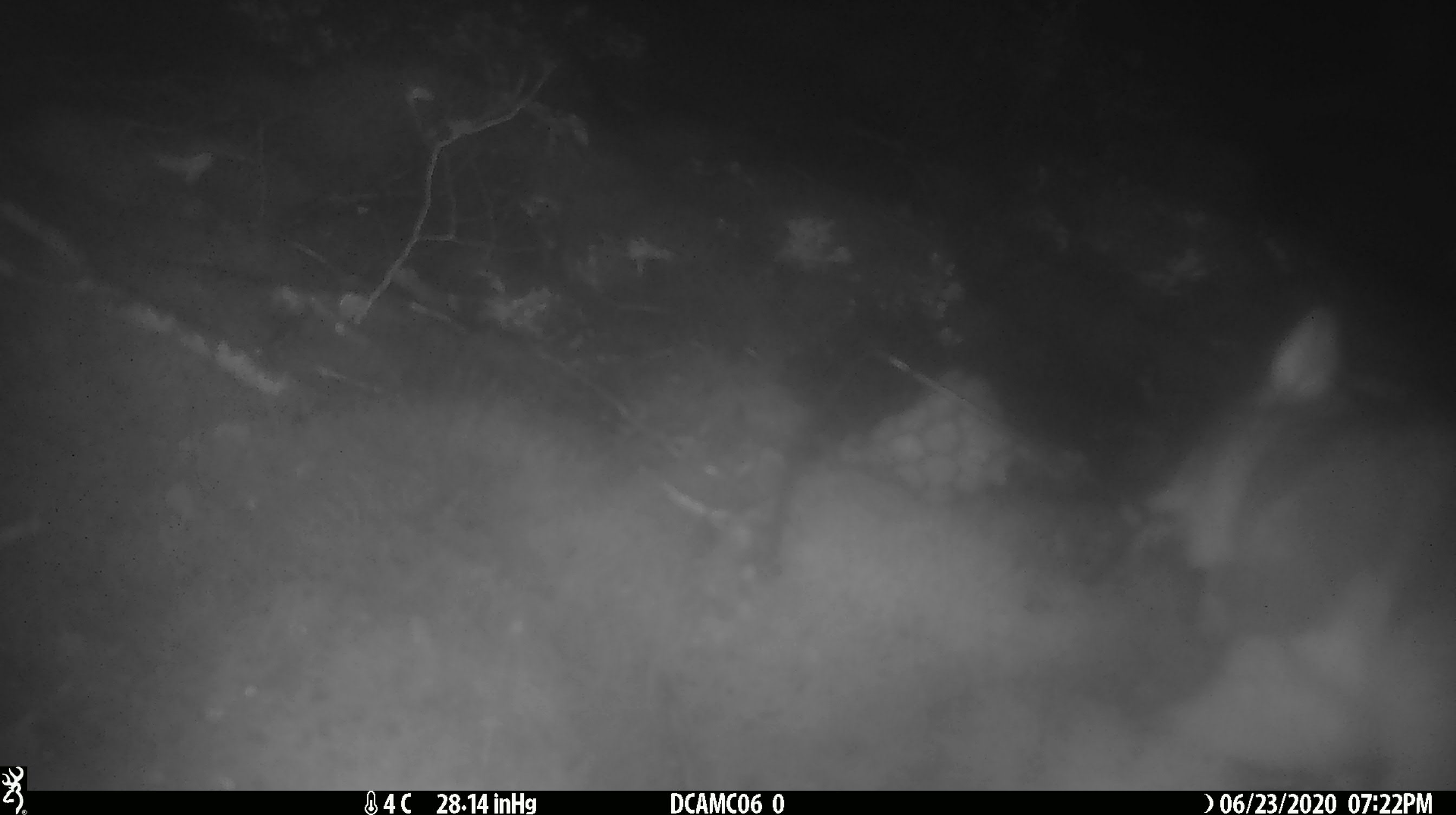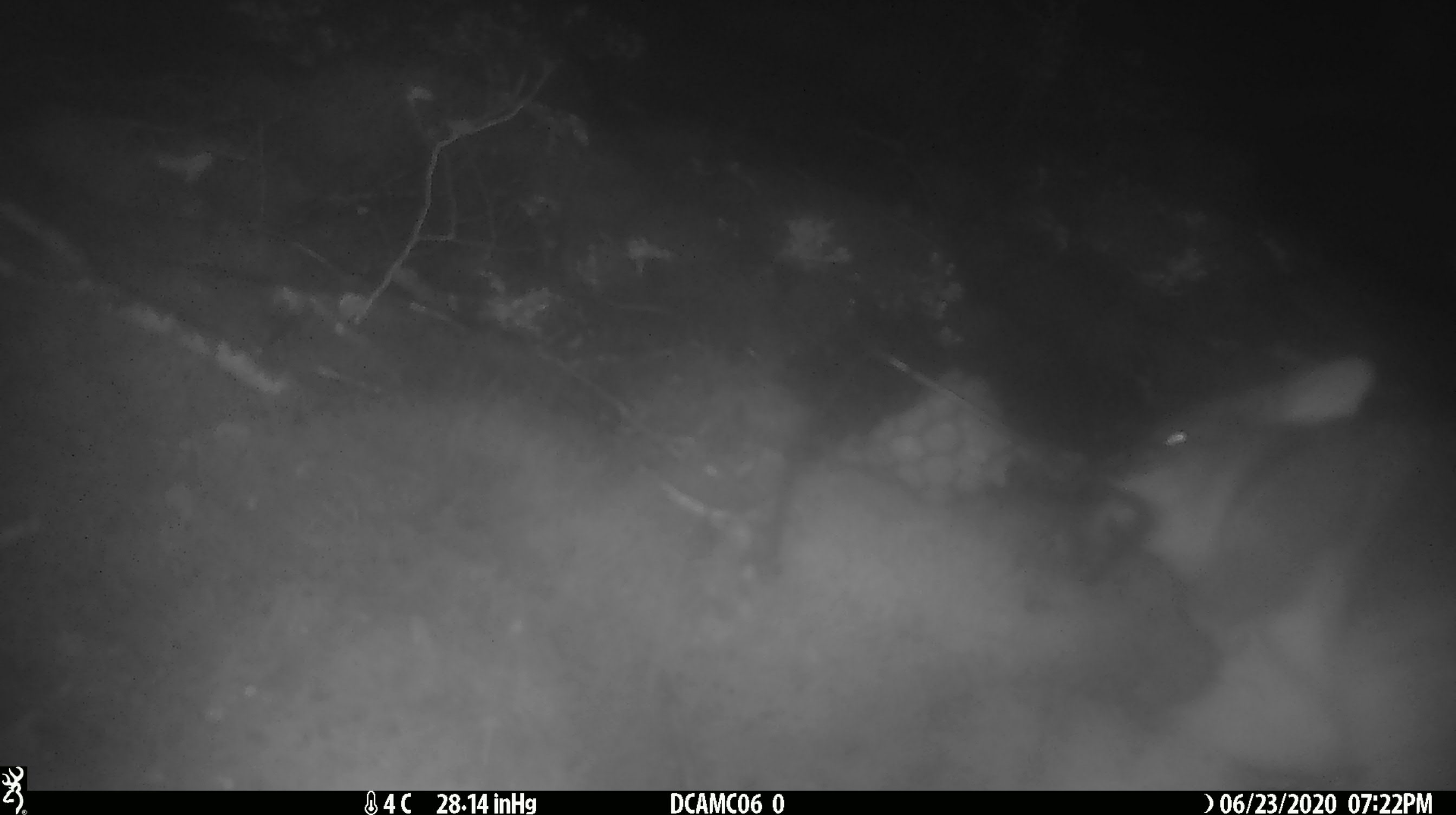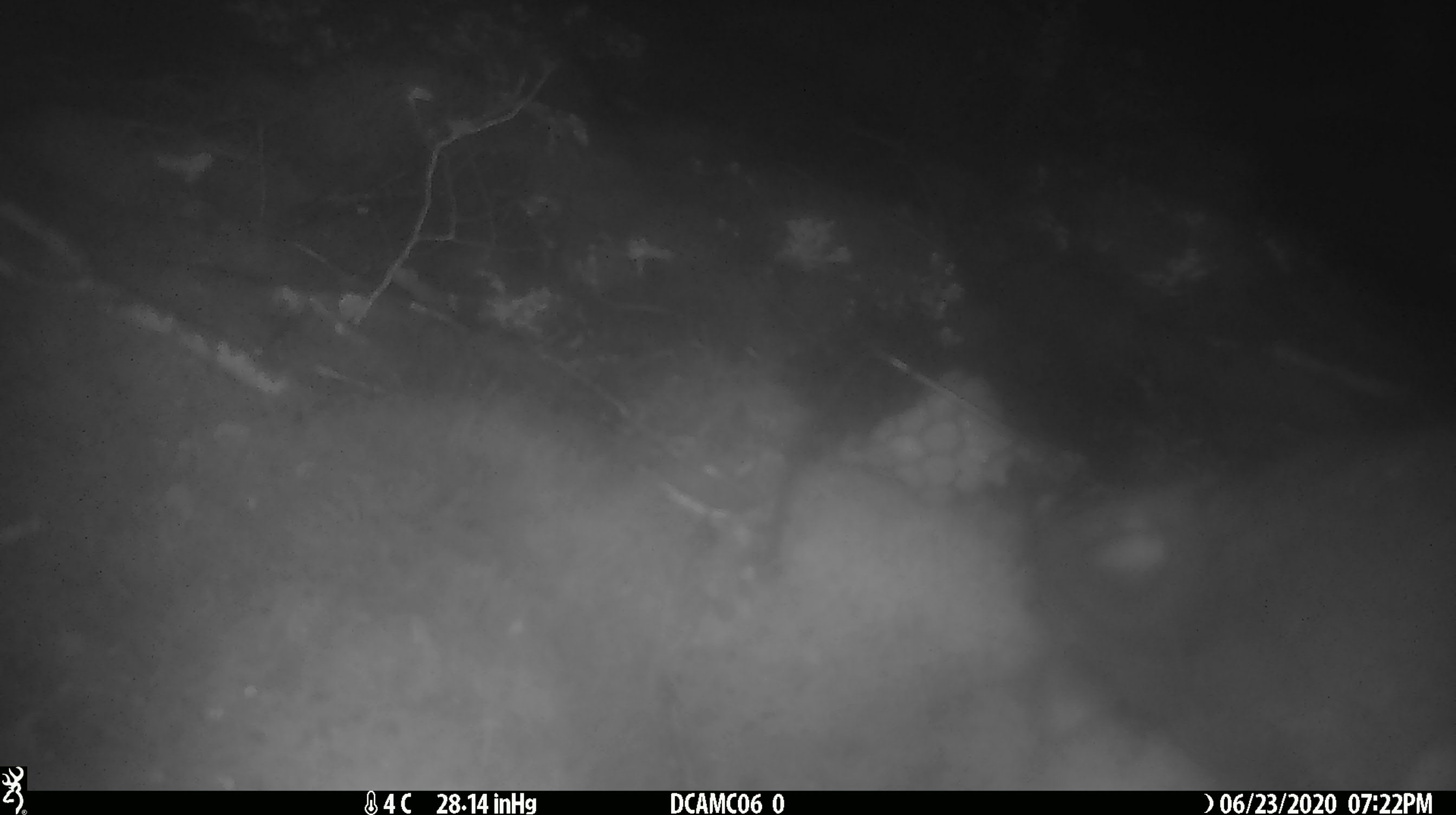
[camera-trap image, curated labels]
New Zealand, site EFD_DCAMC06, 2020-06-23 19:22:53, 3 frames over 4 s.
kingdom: Animalia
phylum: Chordata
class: Mammalia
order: Diprotodontia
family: Phalangeridae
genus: Trichosurus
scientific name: Trichosurus vulpecula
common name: common brushtail possum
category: possum